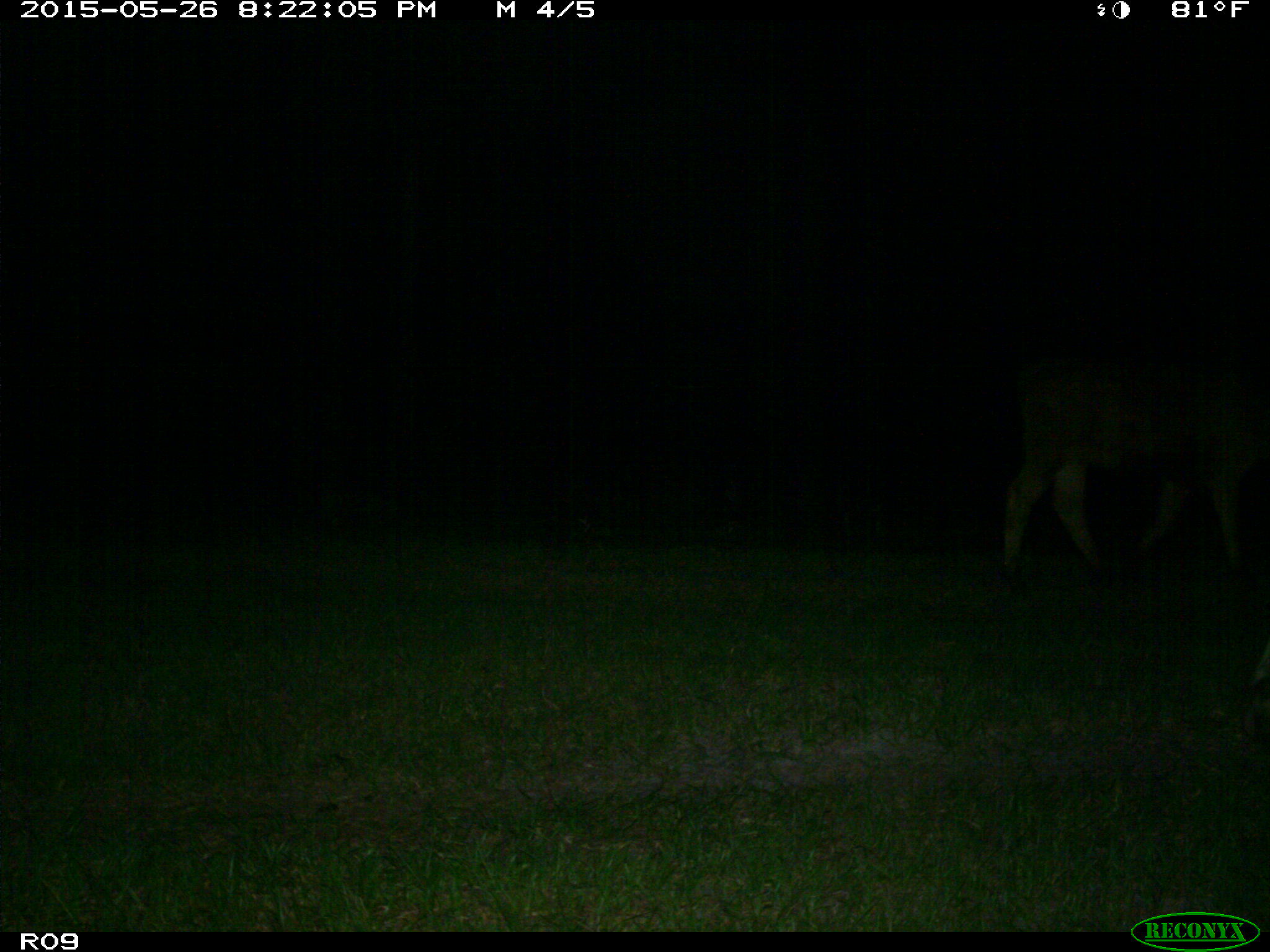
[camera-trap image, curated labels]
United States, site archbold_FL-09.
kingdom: Animalia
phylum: Chordata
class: Mammalia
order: Artiodactyla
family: Bovidae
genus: Bos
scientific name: Bos taurus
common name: domestic cow